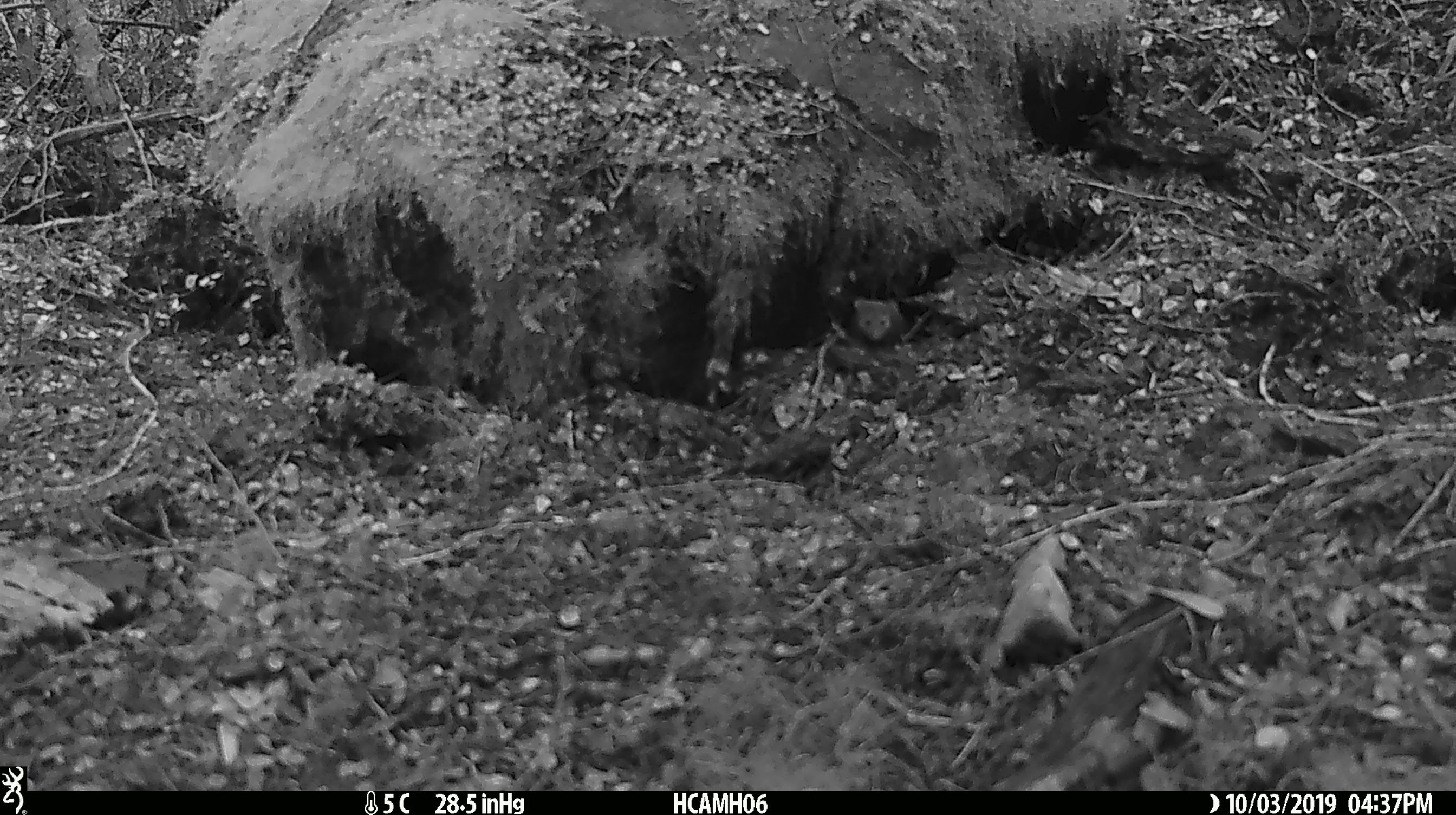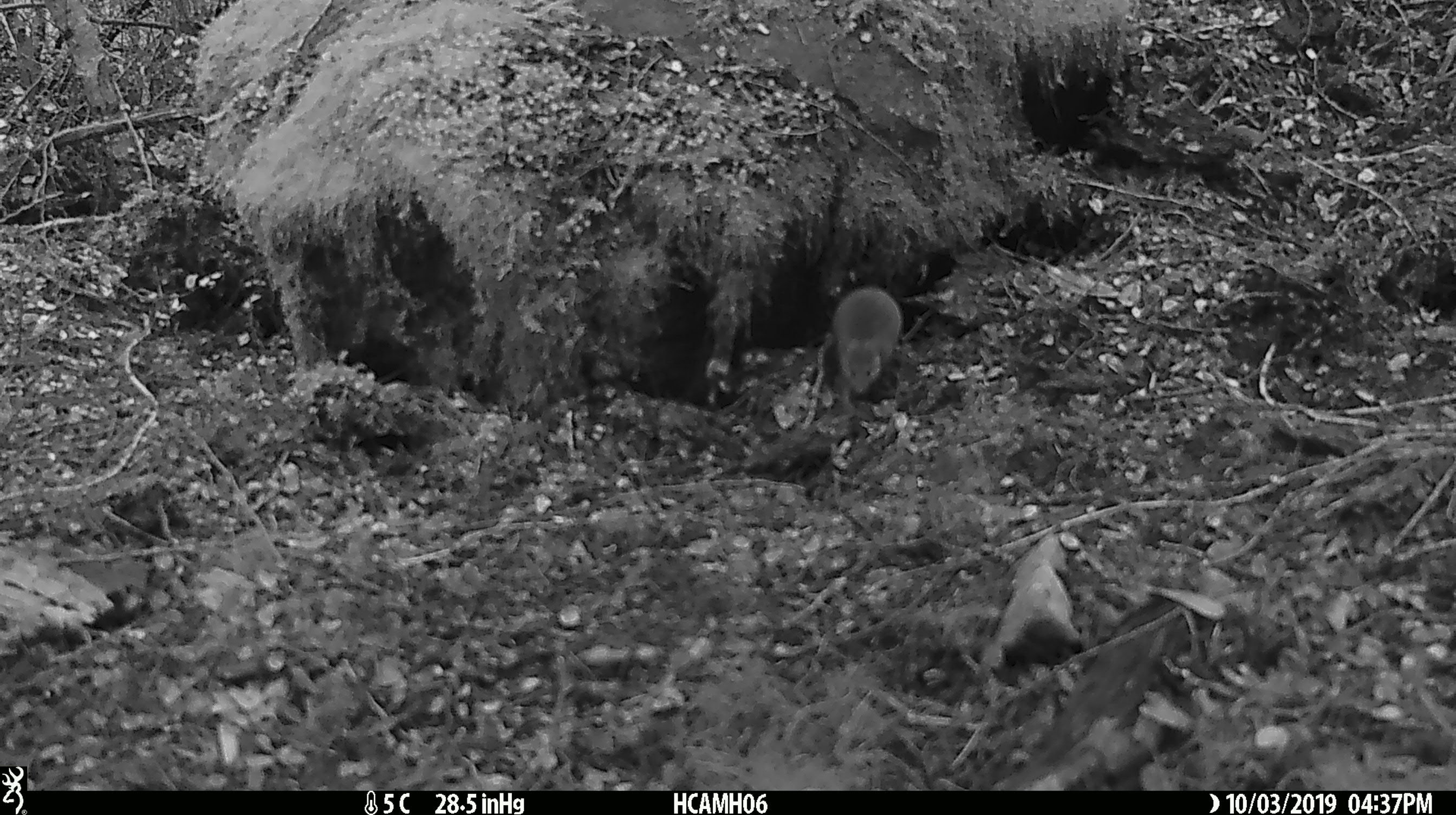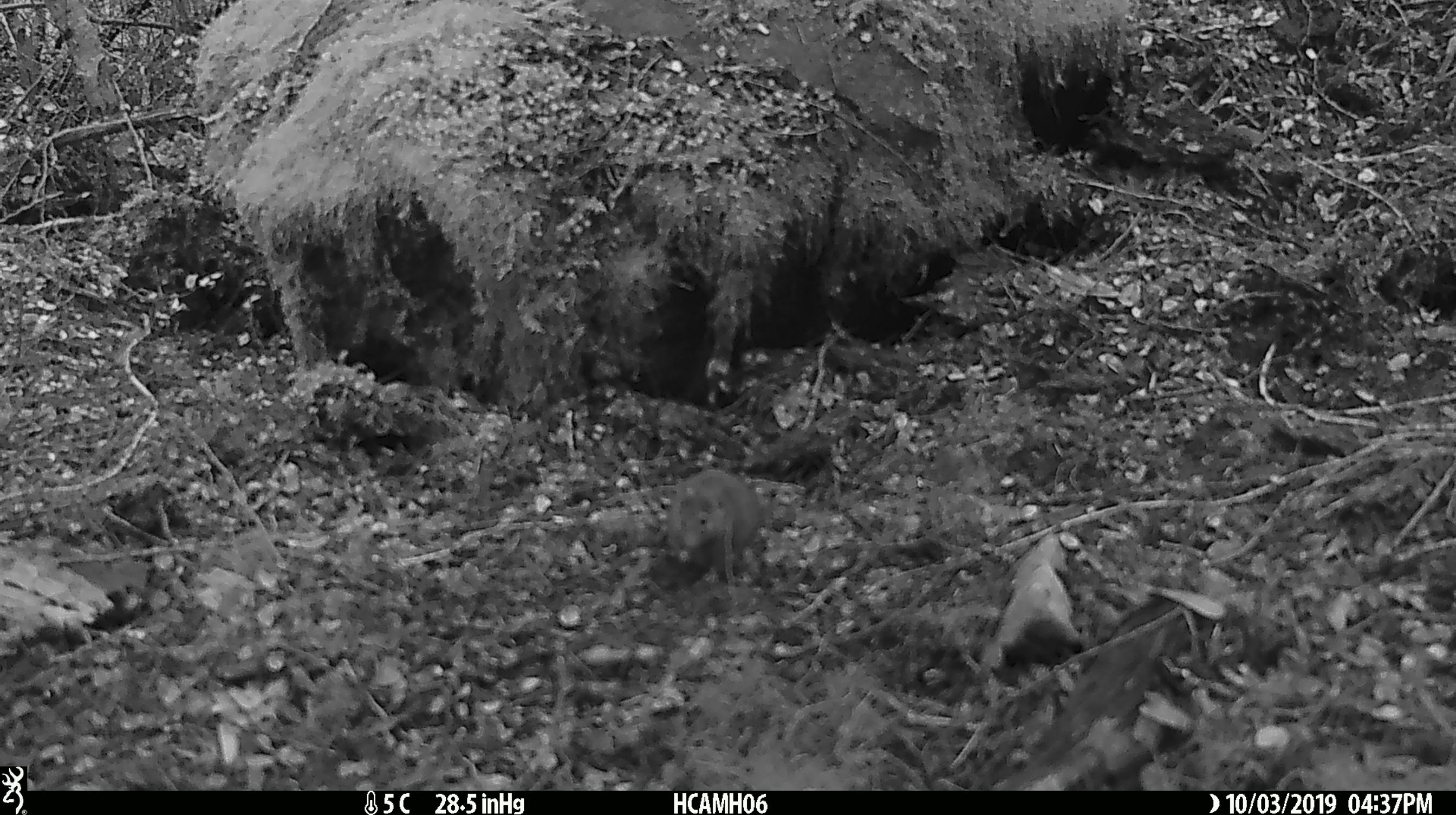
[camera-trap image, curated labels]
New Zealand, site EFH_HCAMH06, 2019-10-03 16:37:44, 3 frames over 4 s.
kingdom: Animalia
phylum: Chordata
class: Mammalia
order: Rodentia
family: Muridae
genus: Mus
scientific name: Mus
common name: mouse